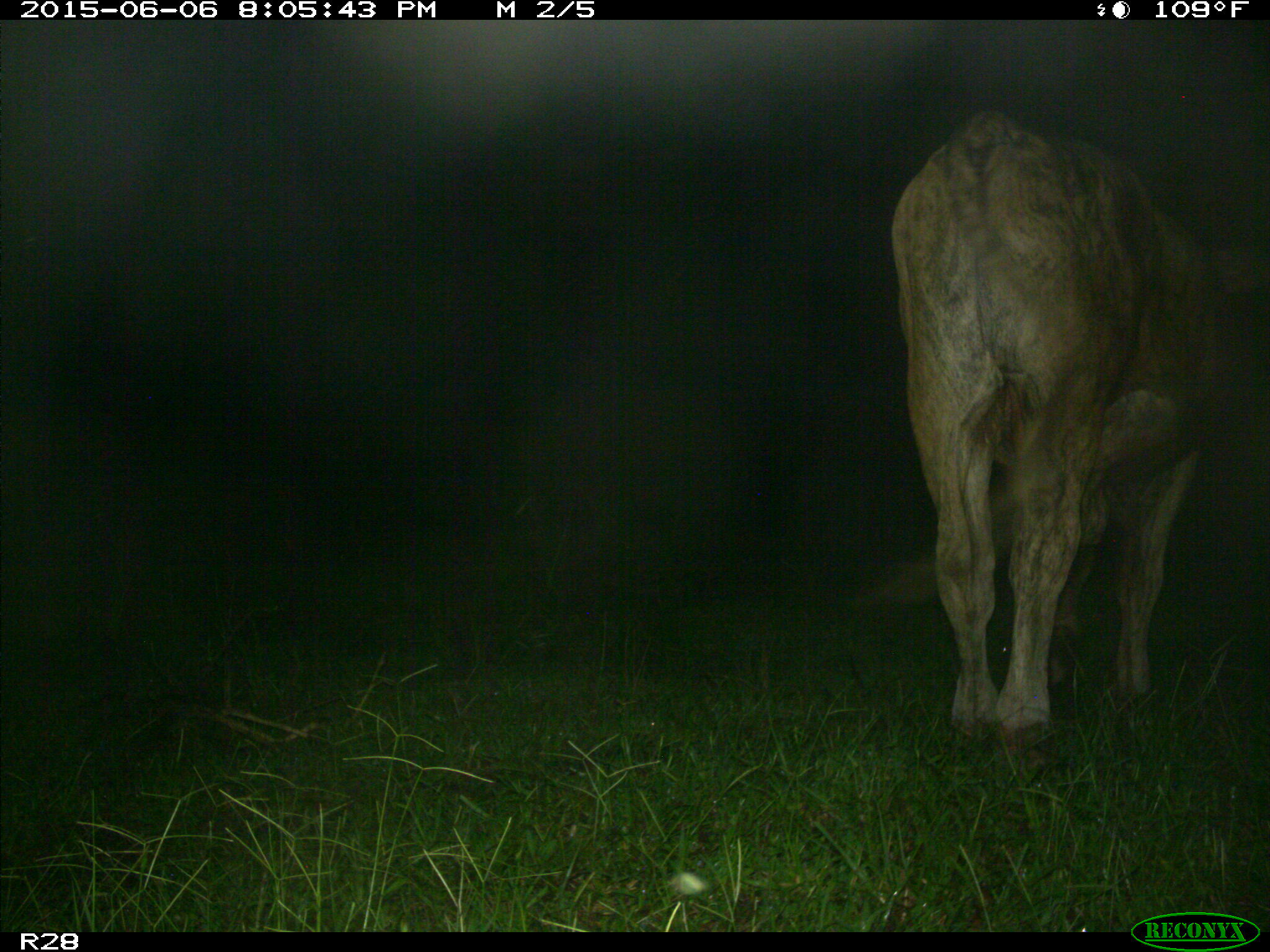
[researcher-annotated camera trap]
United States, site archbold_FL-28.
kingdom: Animalia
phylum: Chordata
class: Mammalia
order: Artiodactyla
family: Bovidae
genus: Bos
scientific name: Bos taurus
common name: domestic cow